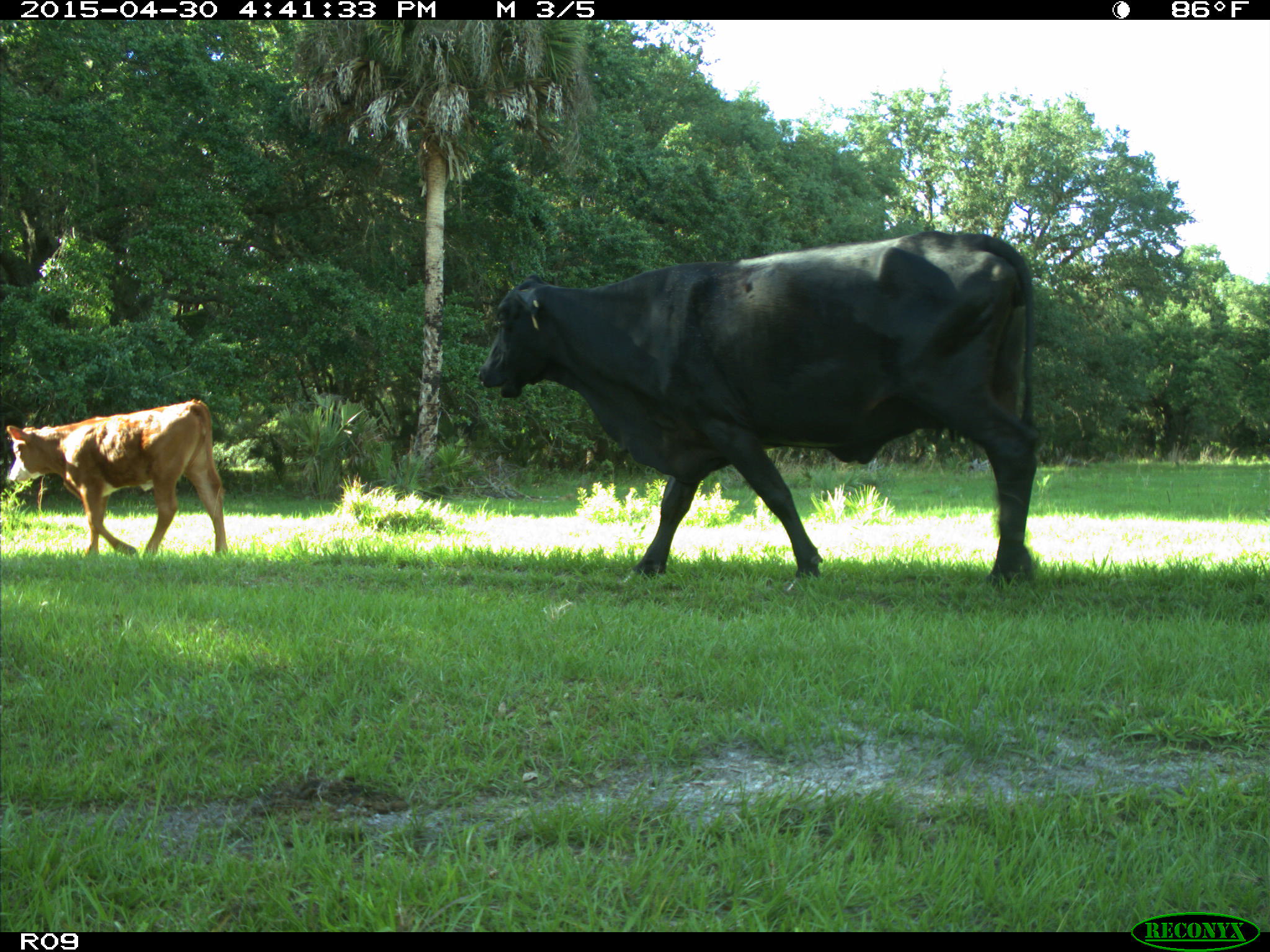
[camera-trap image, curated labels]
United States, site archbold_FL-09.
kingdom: Animalia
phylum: Chordata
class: Mammalia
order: Artiodactyla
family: Bovidae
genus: Bos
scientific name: Bos taurus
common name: domestic cow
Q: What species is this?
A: Bos taurus (domestic cow).